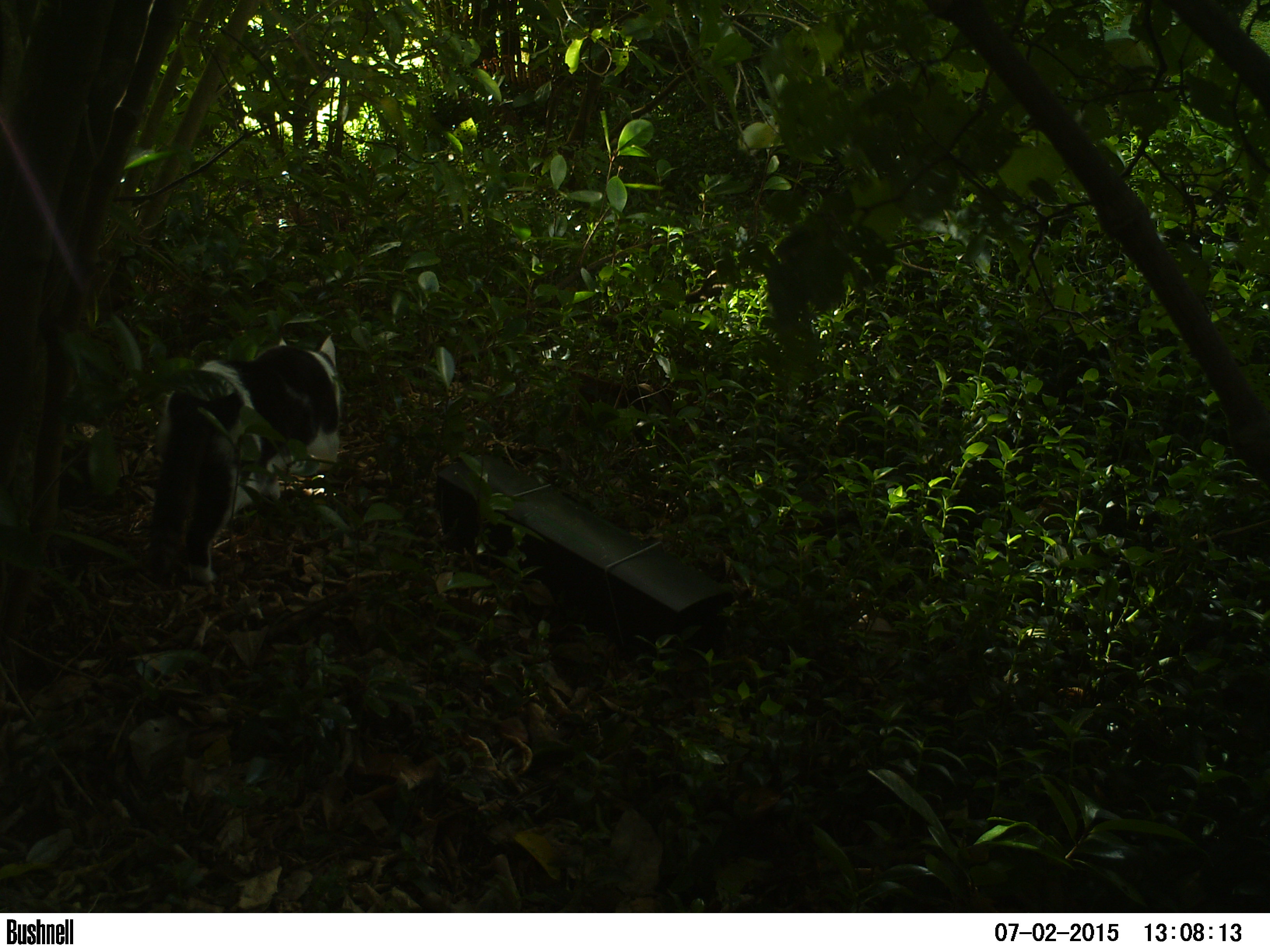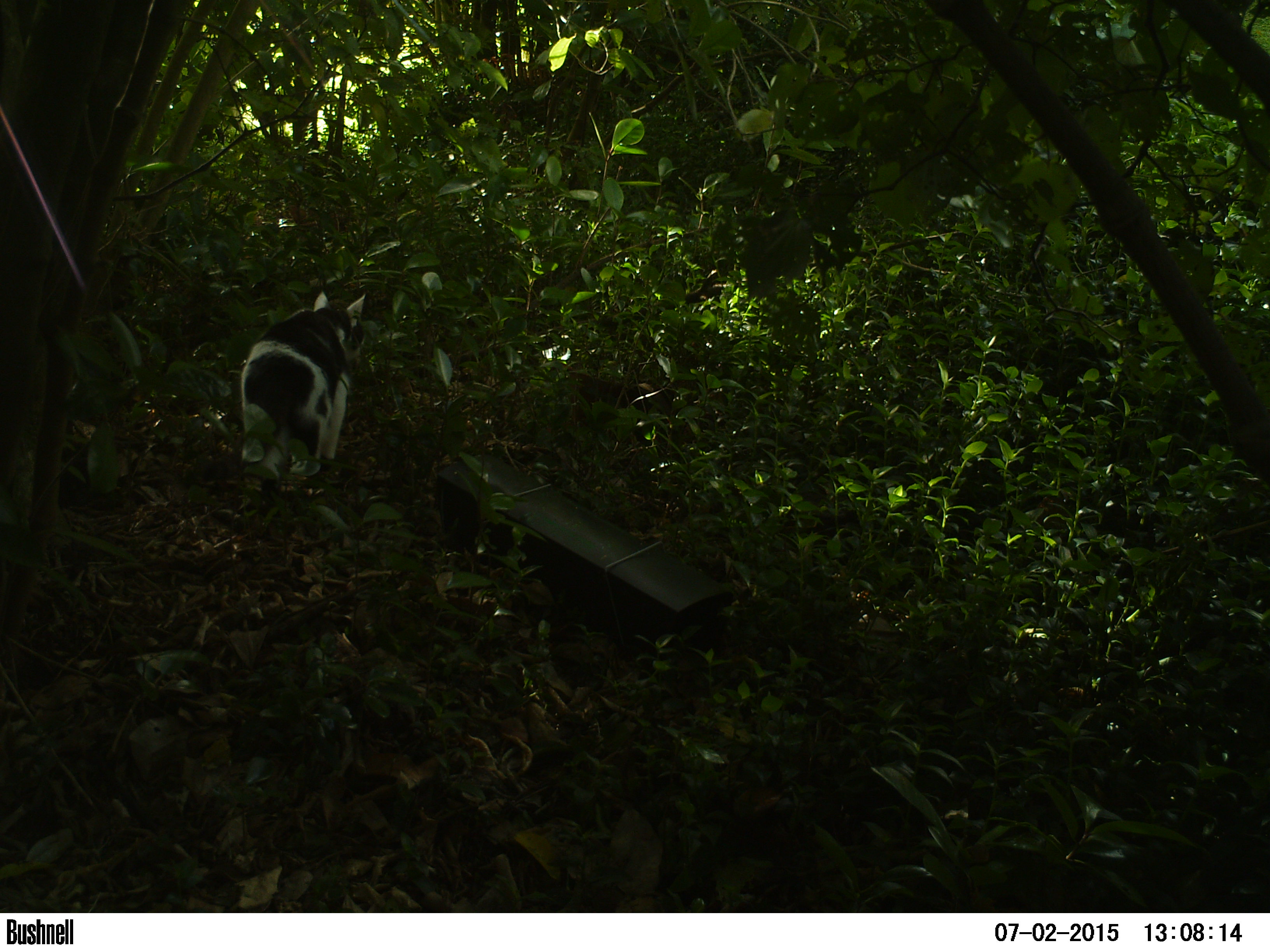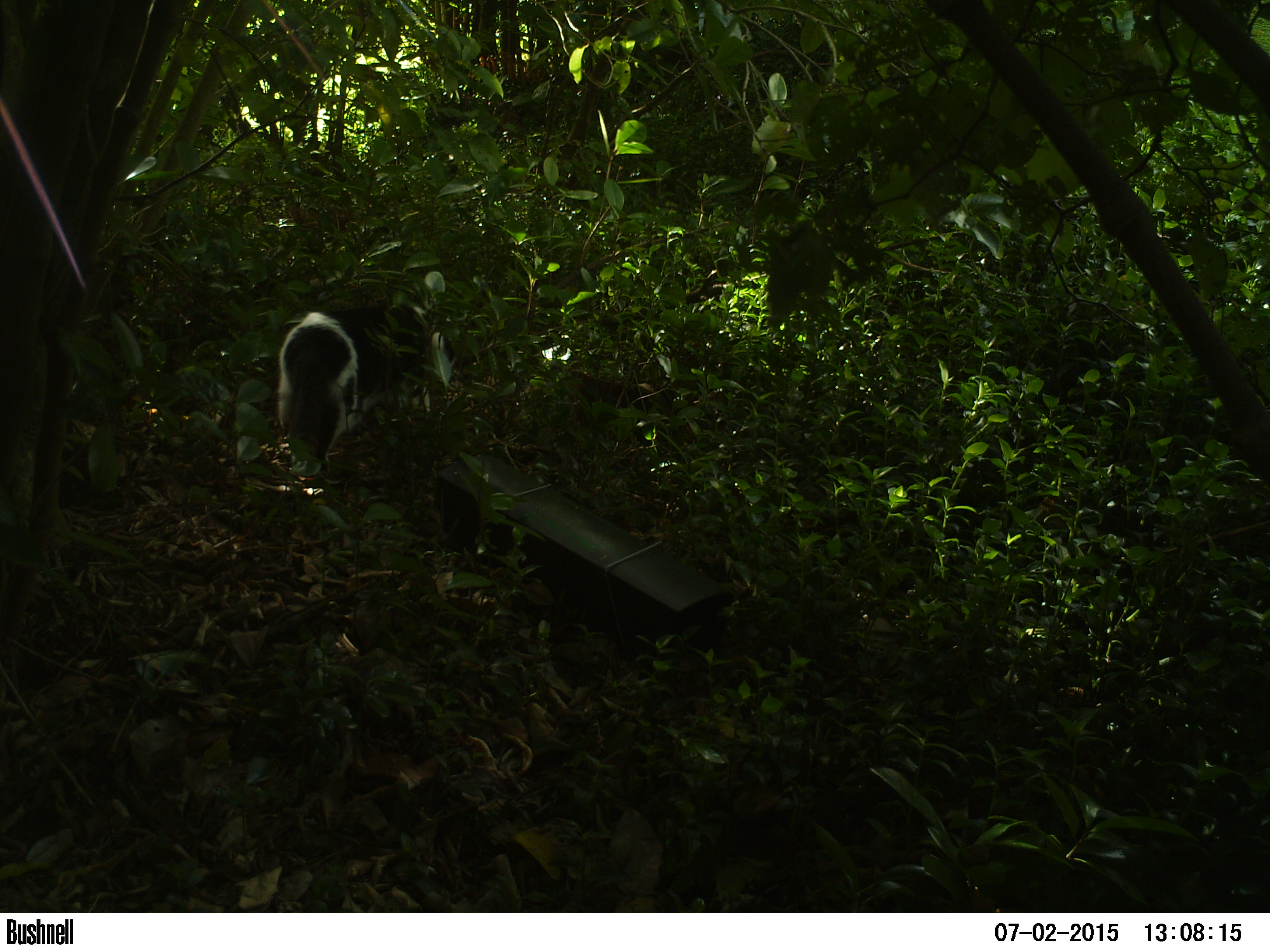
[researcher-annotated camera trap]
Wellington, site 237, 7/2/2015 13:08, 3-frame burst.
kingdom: Animalia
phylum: Chordata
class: Mammalia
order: Carnivora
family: Felidae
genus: Felis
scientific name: Felis catus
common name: cat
Cat (Felis catus).